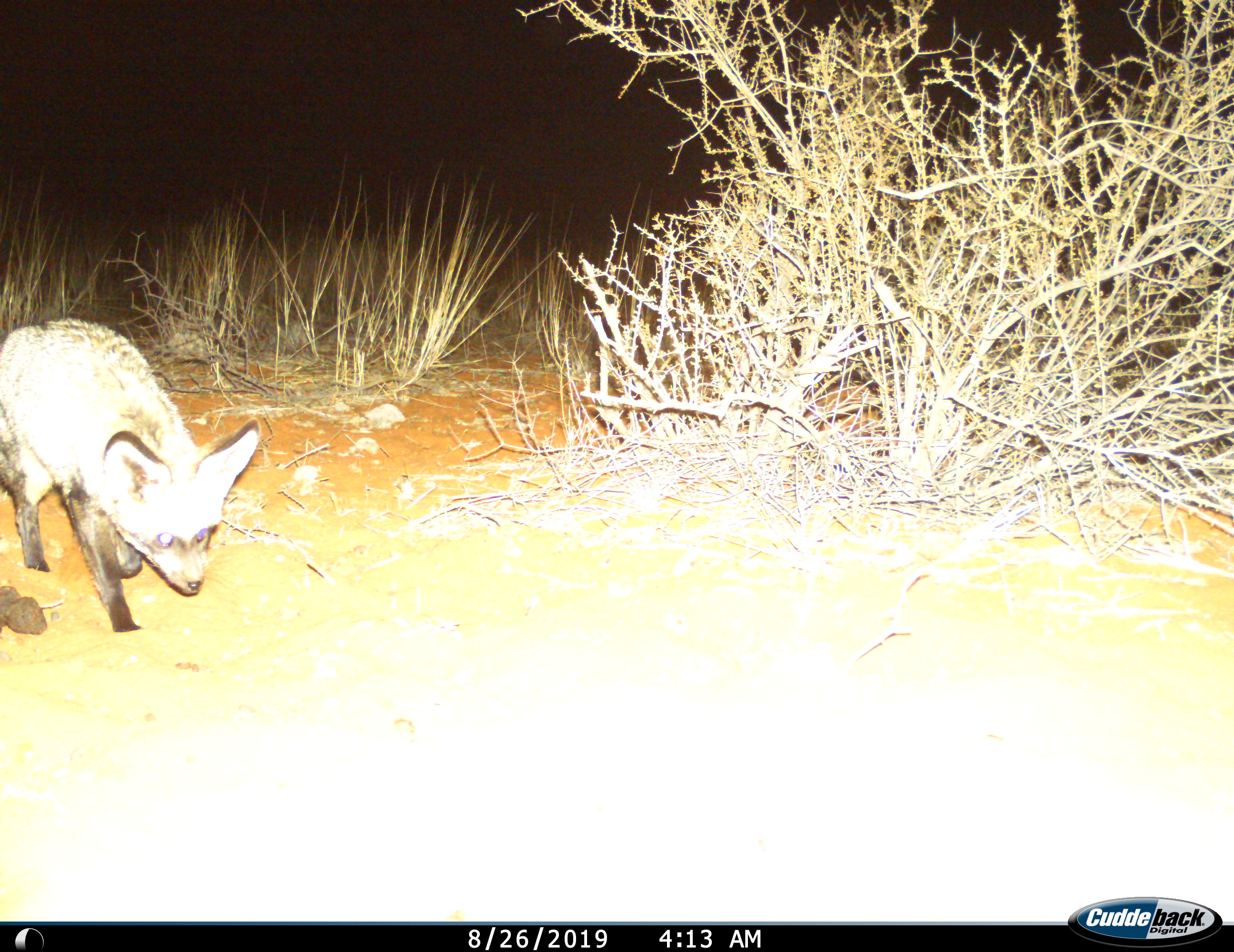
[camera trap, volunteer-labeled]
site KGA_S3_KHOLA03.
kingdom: Animalia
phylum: Chordata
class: Mammalia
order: Carnivora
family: Canidae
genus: Otocyon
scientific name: Otocyon megalotis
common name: bat-eared fox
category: foxbateared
Foxbateared (bat-eared fox) (Otocyon megalotis), count 1. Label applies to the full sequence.